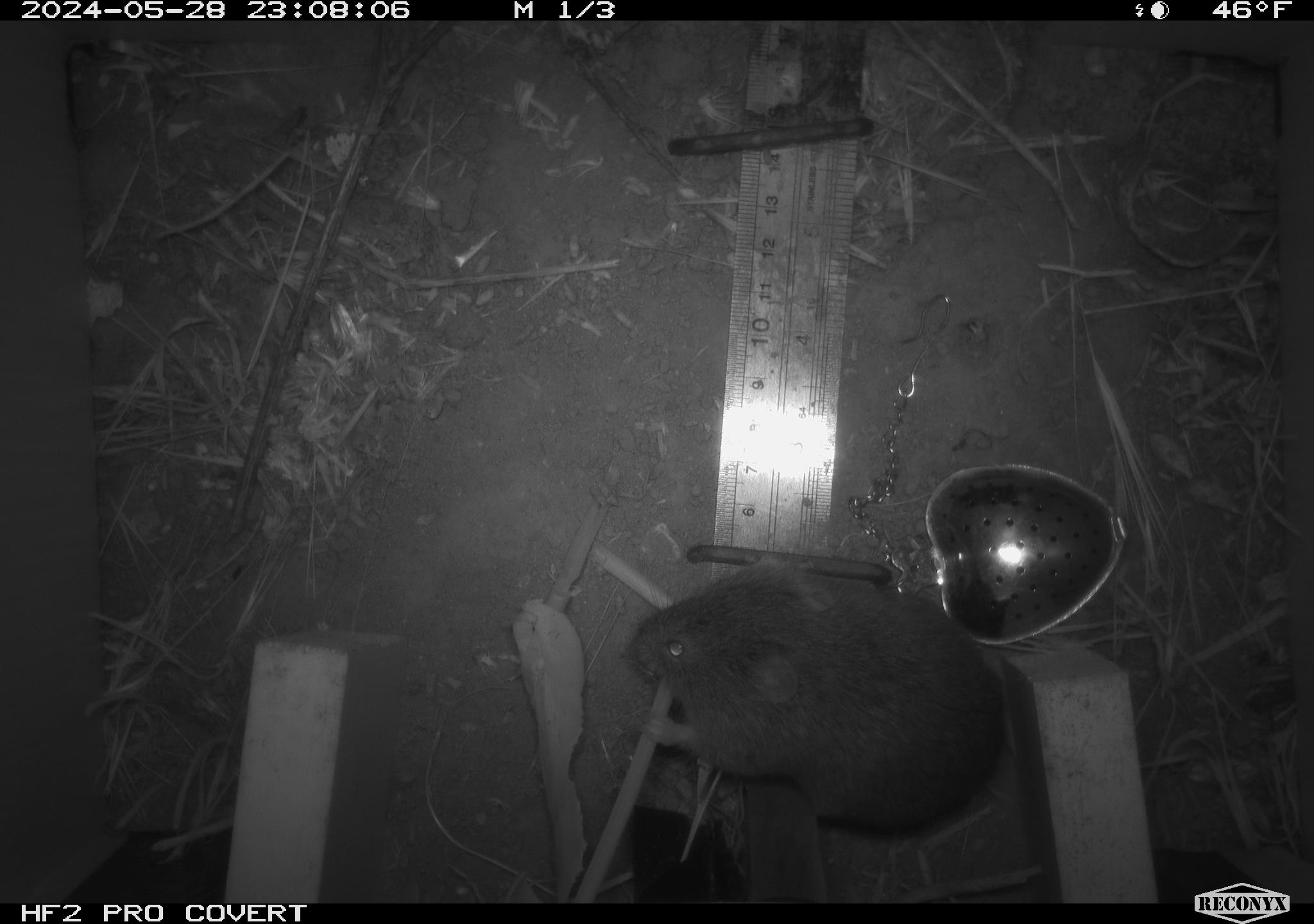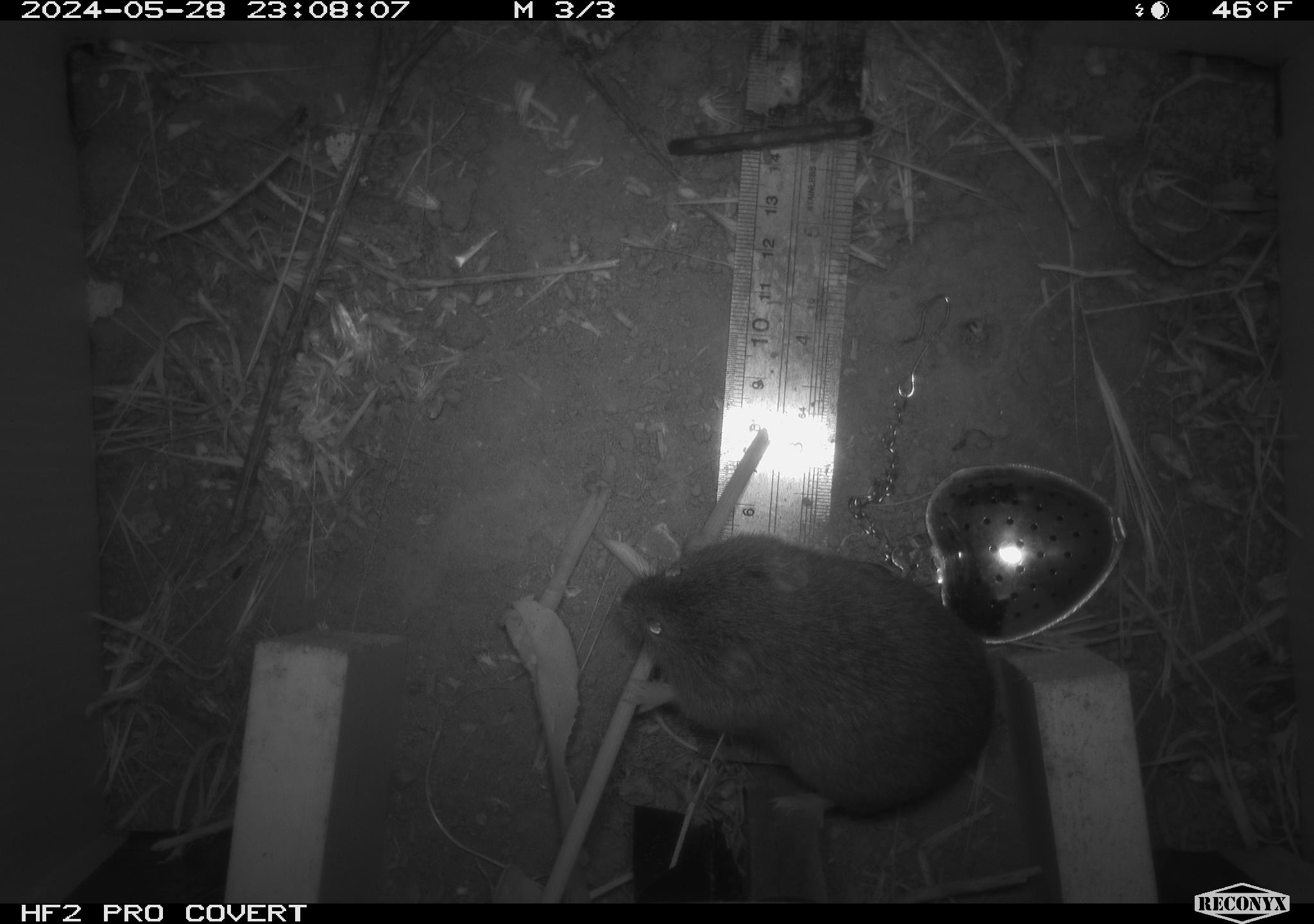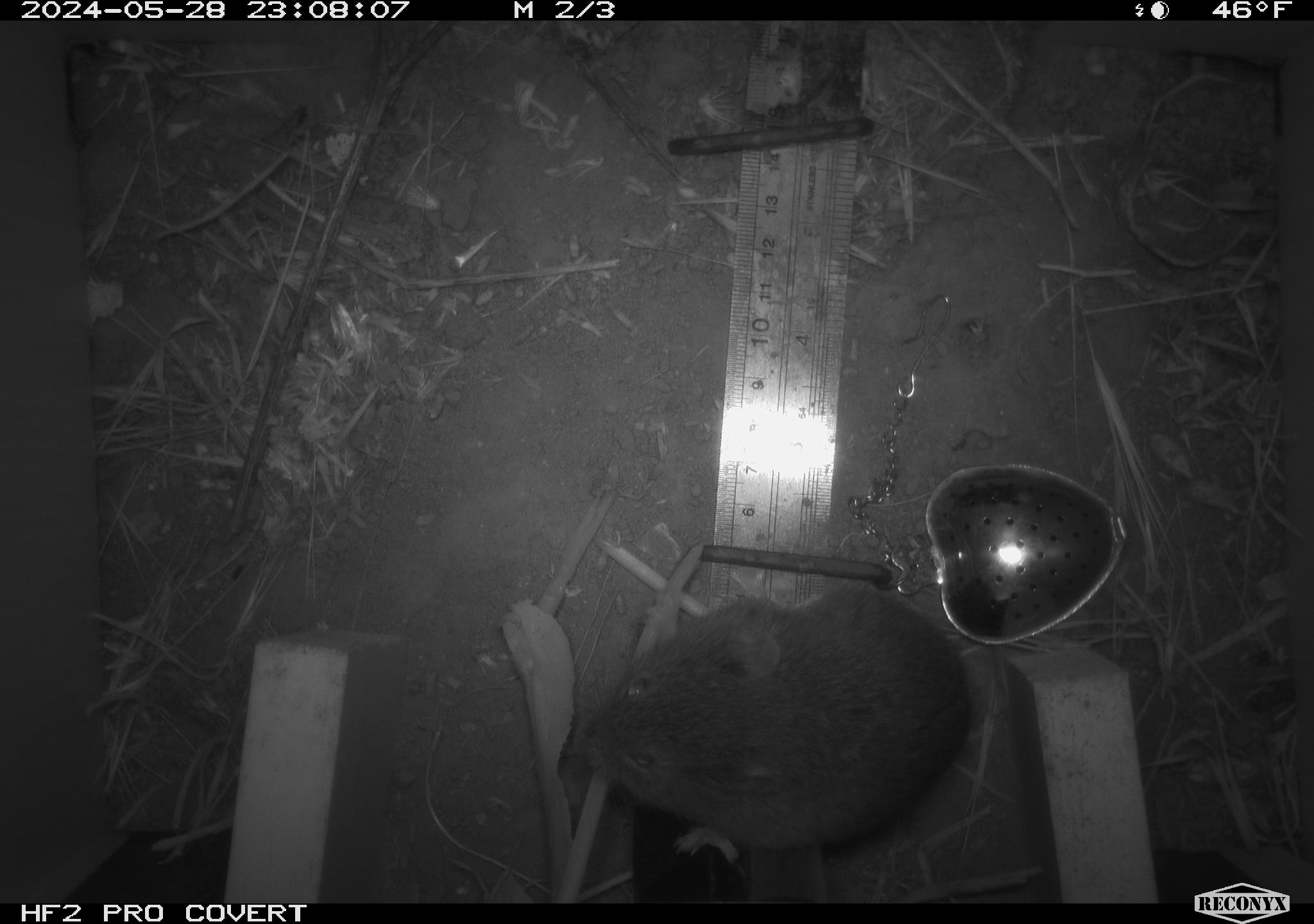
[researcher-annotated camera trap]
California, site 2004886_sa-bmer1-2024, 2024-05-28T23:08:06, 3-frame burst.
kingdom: Animalia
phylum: Chordata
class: Mammalia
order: Rodentia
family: Cricetidae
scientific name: Arvicolinae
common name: voles, lemmings, and muskrats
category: arvicolinae subfamily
Arvicolinae subfamily (voles, lemmings, and muskrats) (Arvicolinae).